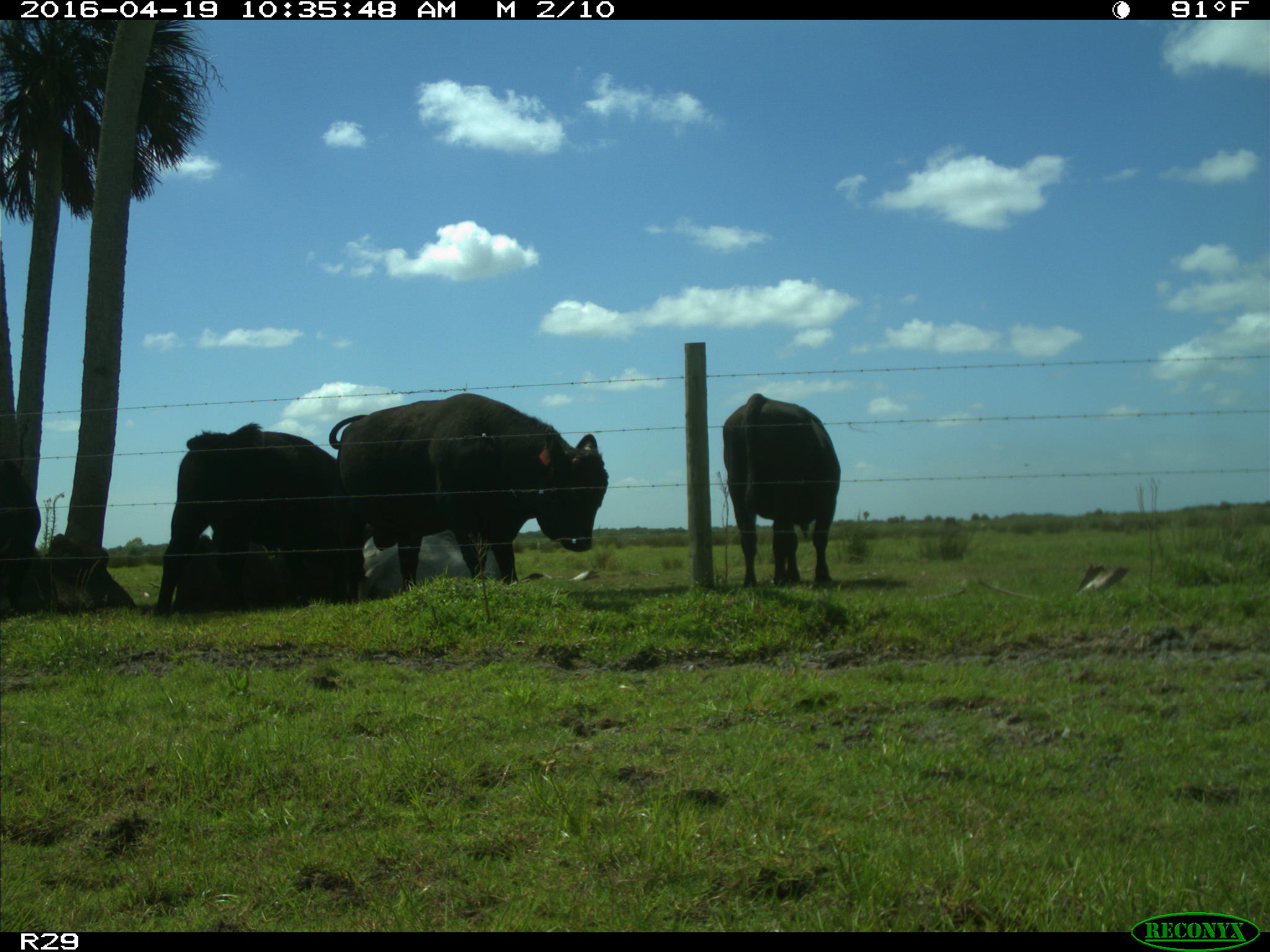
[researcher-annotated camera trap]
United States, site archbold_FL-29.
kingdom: Animalia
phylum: Chordata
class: Mammalia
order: Artiodactyla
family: Bovidae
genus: Bos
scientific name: Bos taurus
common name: domestic cow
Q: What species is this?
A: Bos taurus (domestic cow).